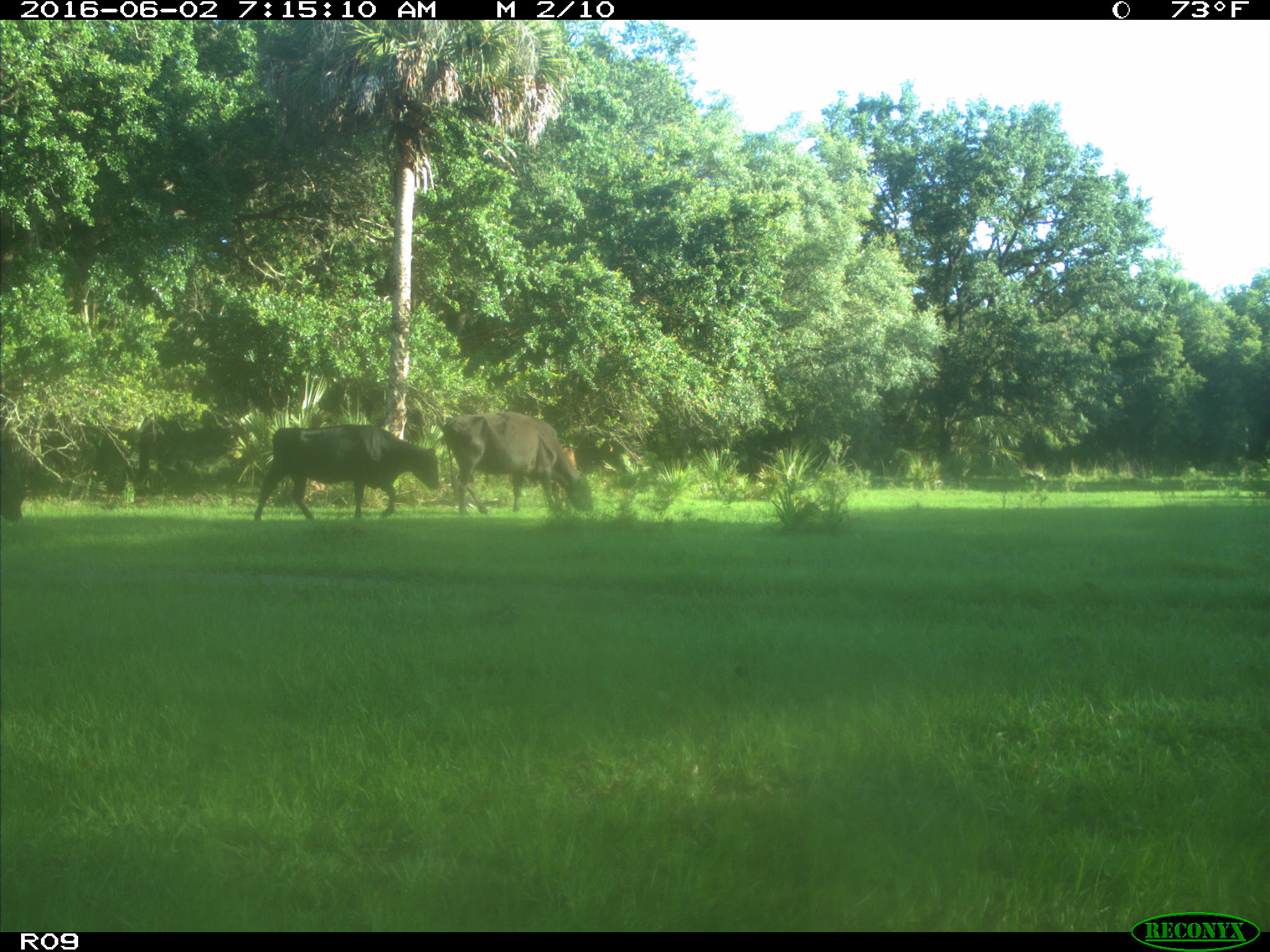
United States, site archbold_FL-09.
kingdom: Animalia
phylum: Chordata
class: Mammalia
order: Artiodactyla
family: Bovidae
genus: Bos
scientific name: Bos taurus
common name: domestic cow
Bos taurus (domestic cow).